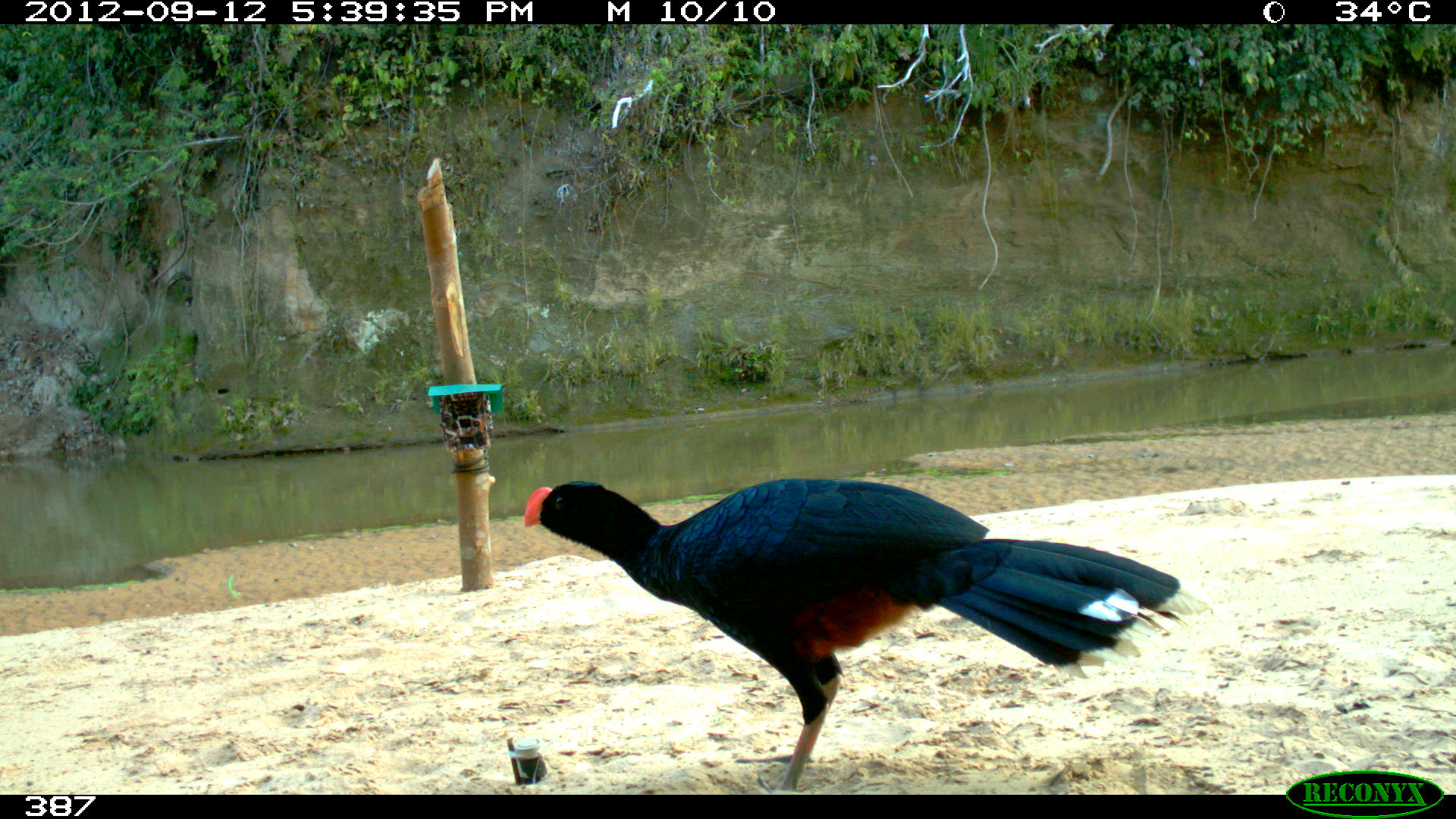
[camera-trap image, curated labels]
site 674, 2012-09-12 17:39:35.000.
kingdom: Animalia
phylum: Chordata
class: Aves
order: Galliformes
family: Cracidae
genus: Mitu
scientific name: Mitu tuberosum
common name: razor-billed curassow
Mitu tuberosum (razor-billed curassow).